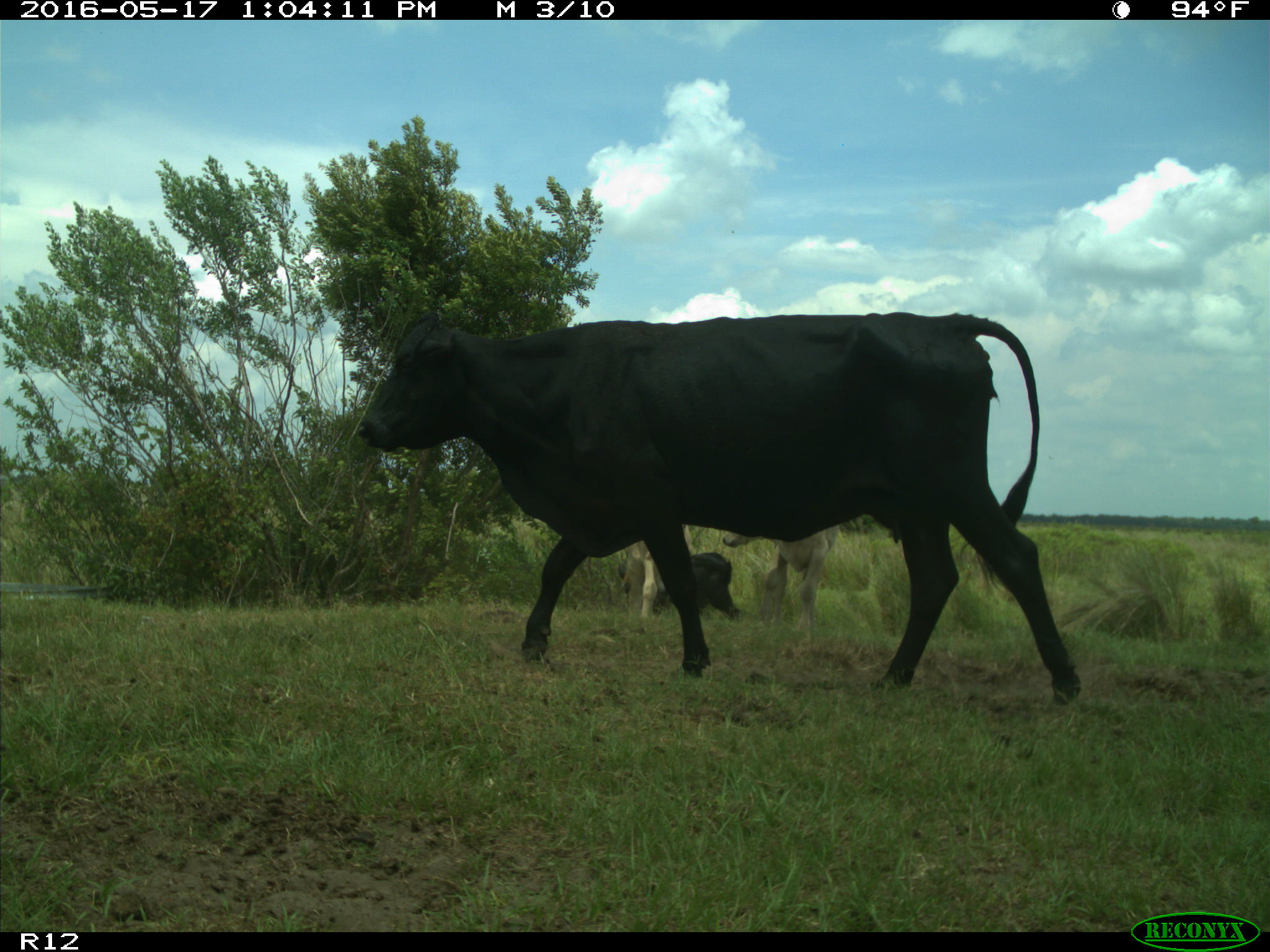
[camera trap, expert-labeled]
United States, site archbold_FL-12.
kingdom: Animalia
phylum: Chordata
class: Mammalia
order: Artiodactyla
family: Bovidae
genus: Bos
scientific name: Bos taurus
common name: domestic cow